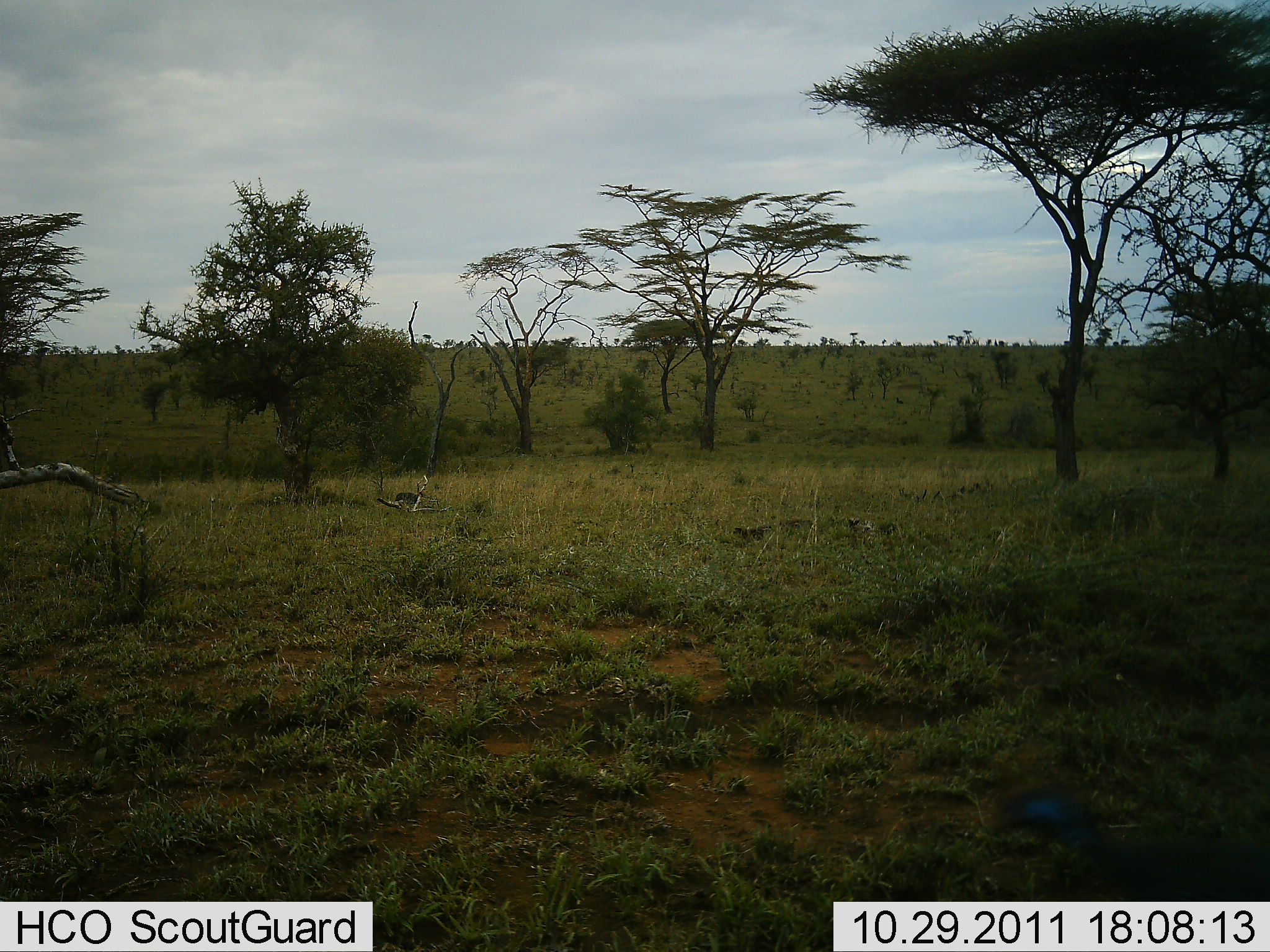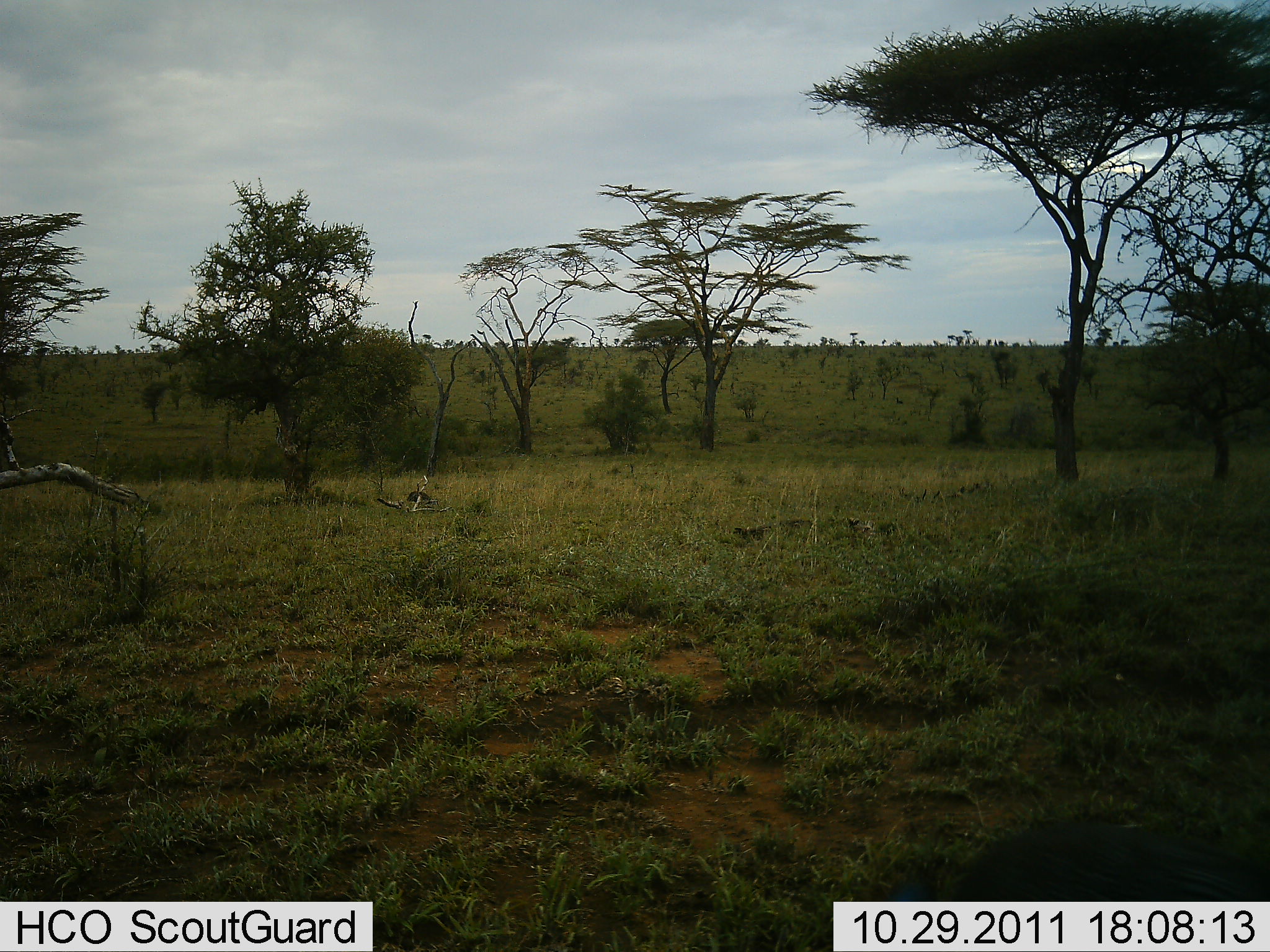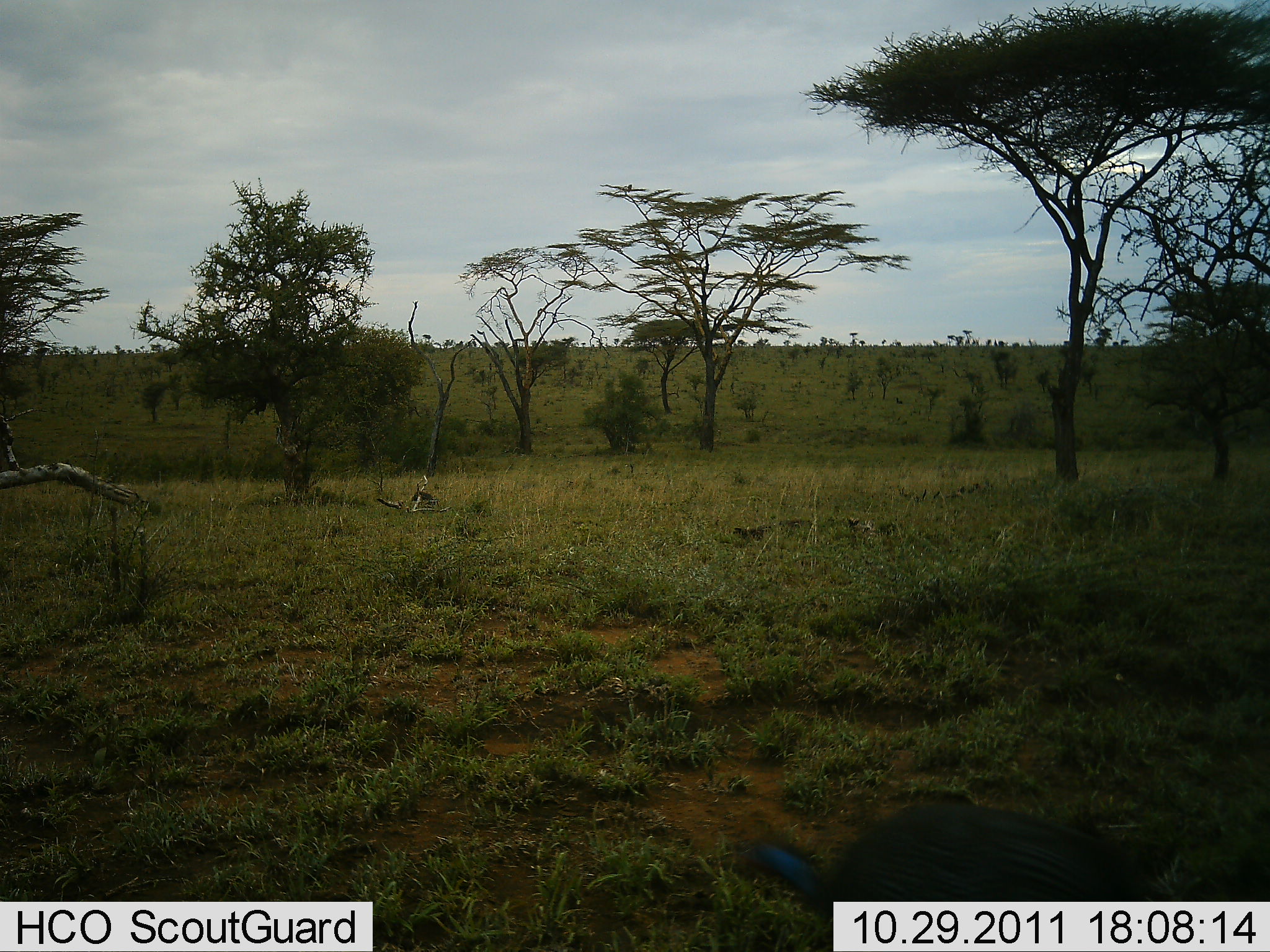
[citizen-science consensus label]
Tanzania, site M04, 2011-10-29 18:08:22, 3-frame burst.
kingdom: Animalia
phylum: Chordata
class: Aves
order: Galliformes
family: Numididae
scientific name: Numididae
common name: guinea fowl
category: guineafowl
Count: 1.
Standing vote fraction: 0%.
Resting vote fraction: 0%.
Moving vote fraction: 100%.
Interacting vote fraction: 0%.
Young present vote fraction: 0%.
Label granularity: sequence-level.